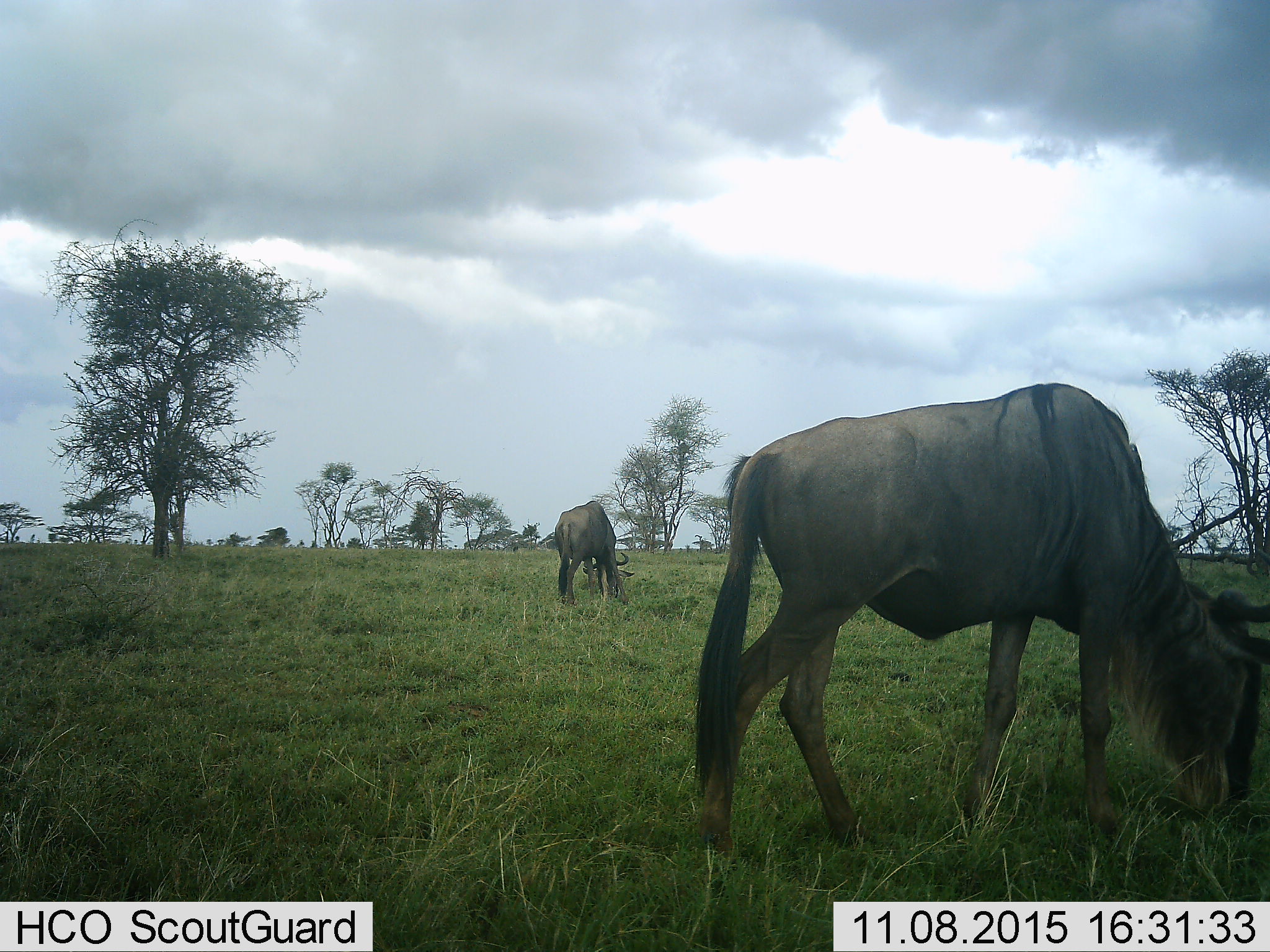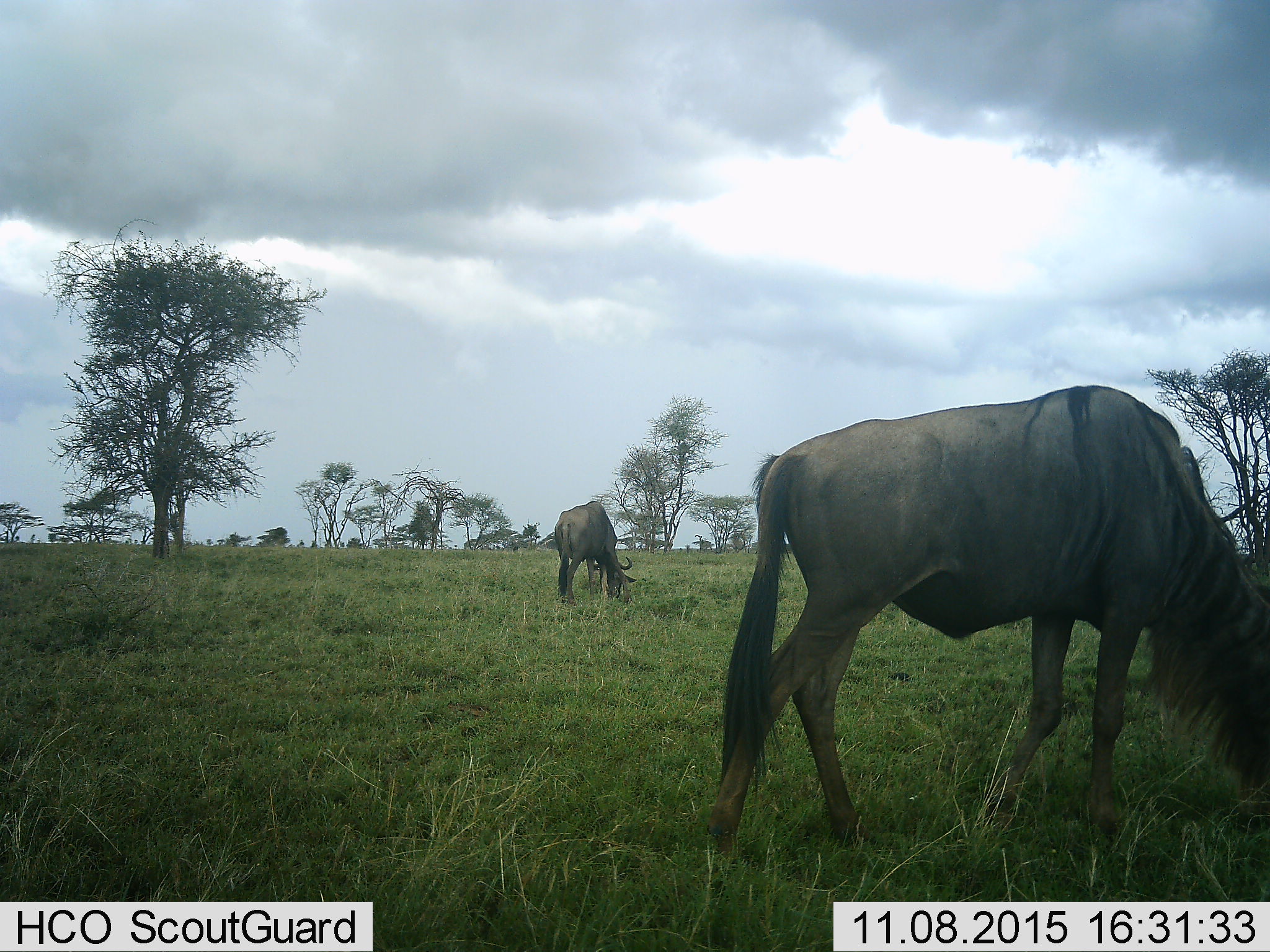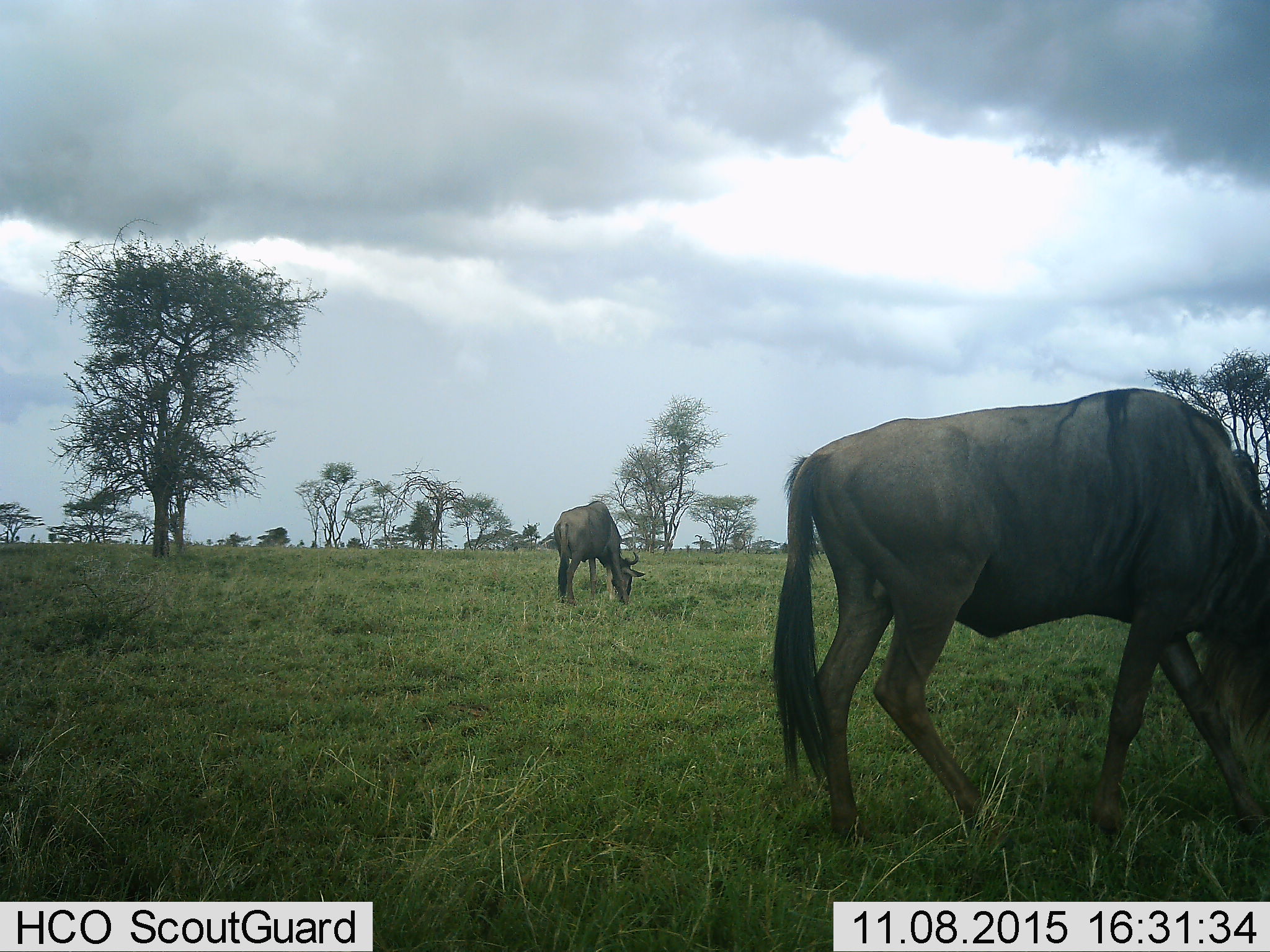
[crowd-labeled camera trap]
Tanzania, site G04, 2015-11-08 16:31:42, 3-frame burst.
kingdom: Animalia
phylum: Chordata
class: Mammalia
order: Artiodactyla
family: Bovidae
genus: Connochaetes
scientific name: Connochaetes taurinus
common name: blue wildebeest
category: wildebeest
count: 2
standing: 35%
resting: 0%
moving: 18%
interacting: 0%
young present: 0%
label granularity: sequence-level